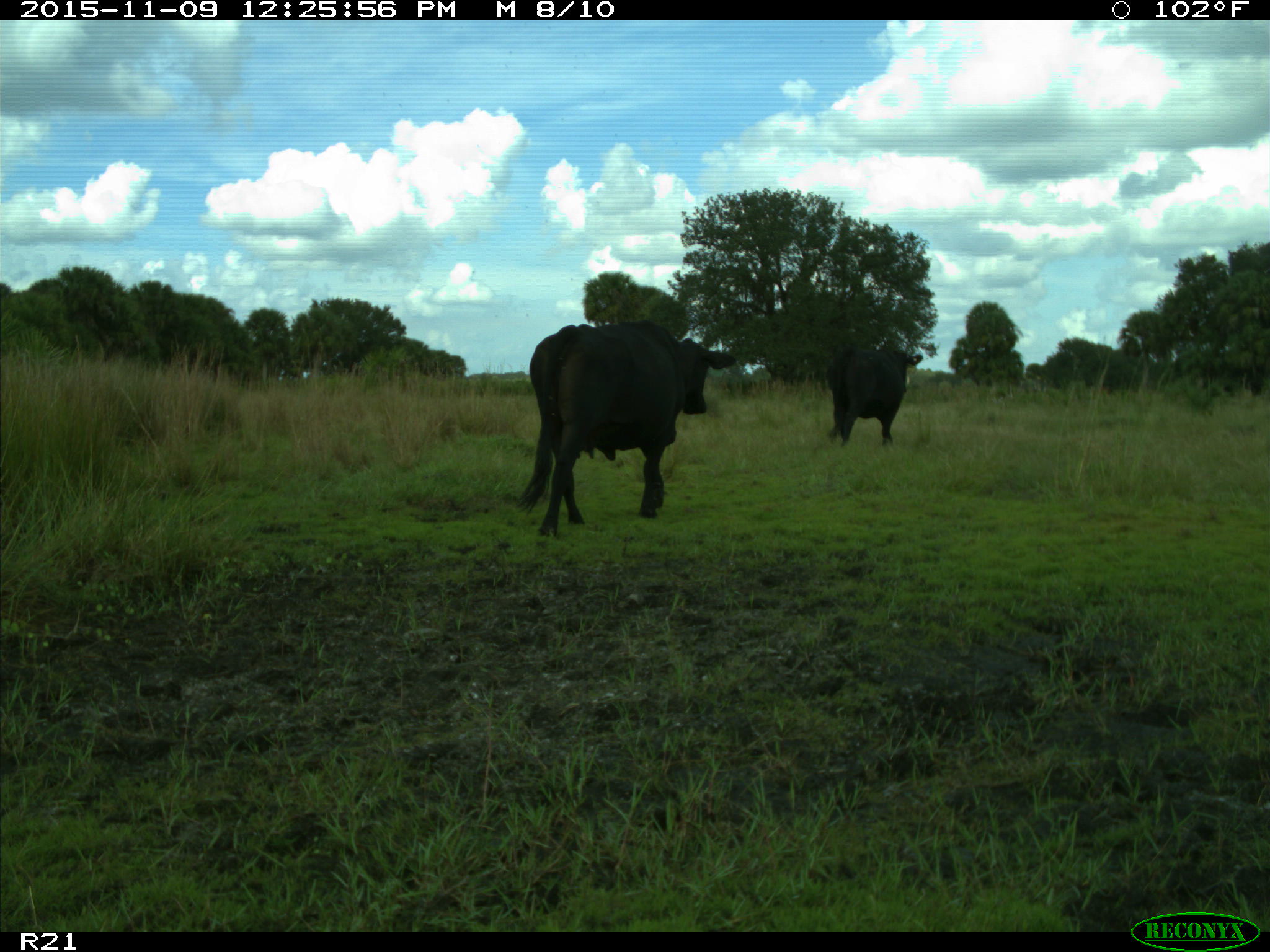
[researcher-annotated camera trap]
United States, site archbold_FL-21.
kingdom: Animalia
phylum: Chordata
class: Mammalia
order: Artiodactyla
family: Bovidae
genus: Bos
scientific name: Bos taurus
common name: domestic cow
Bos taurus (domestic cow).